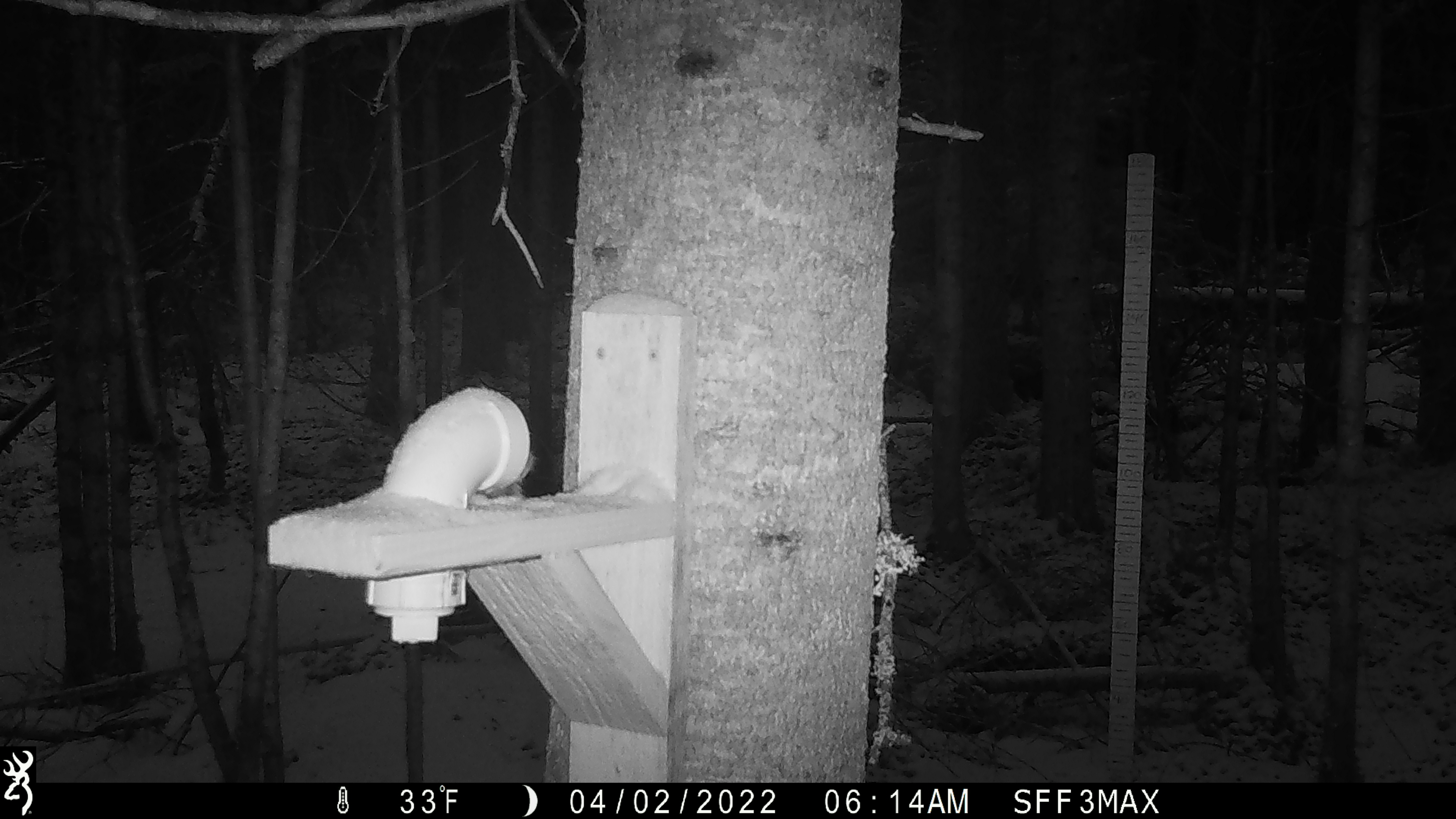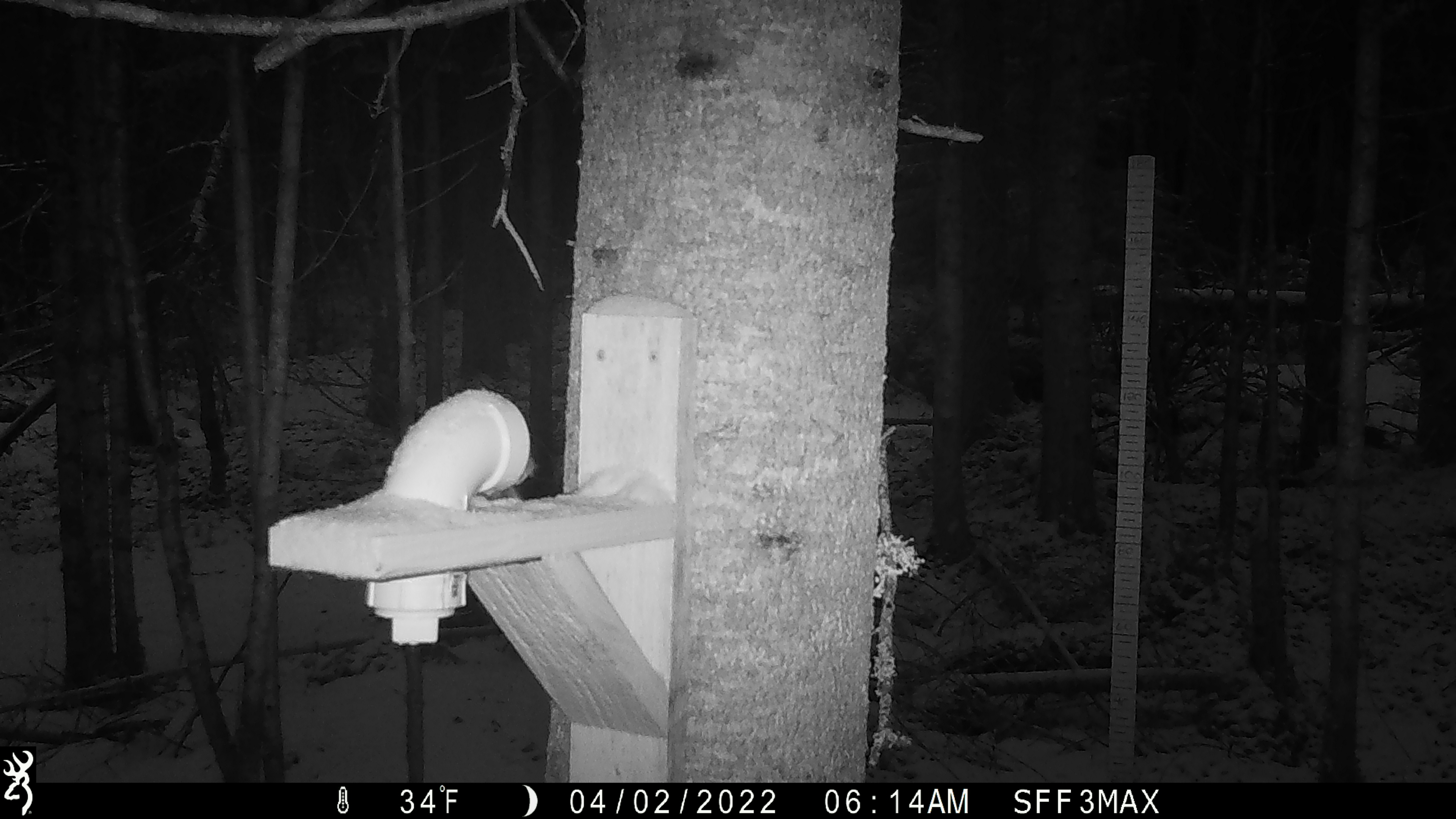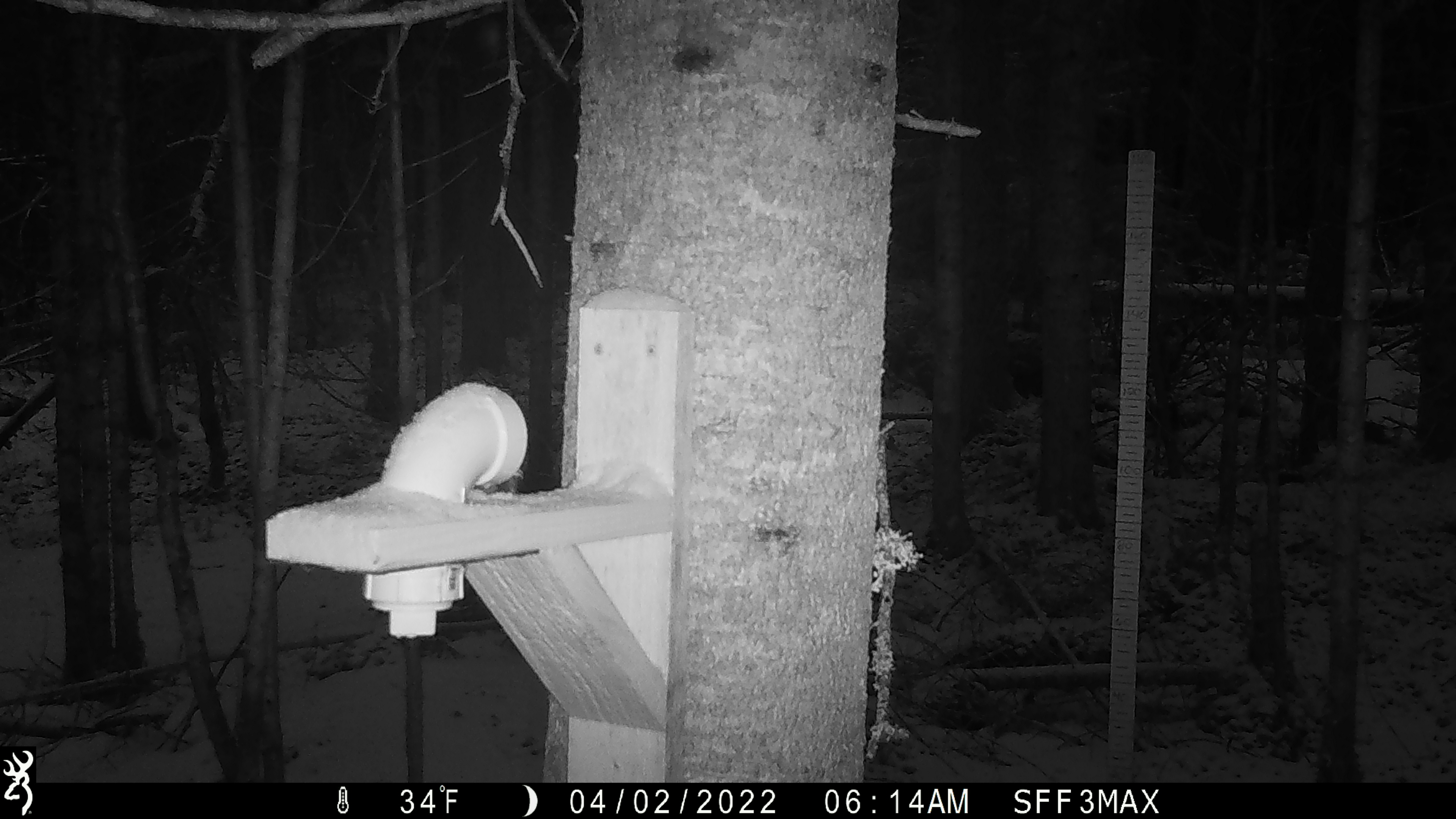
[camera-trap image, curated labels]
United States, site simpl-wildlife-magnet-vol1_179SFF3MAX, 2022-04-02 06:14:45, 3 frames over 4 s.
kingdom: Animalia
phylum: Chordata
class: Mammalia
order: Rodentia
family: Sciuridae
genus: Tamiasciurus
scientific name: Tamiasciurus hudsonicus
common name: red squirrel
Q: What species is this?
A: Red squirrel (Tamiasciurus hudsonicus).